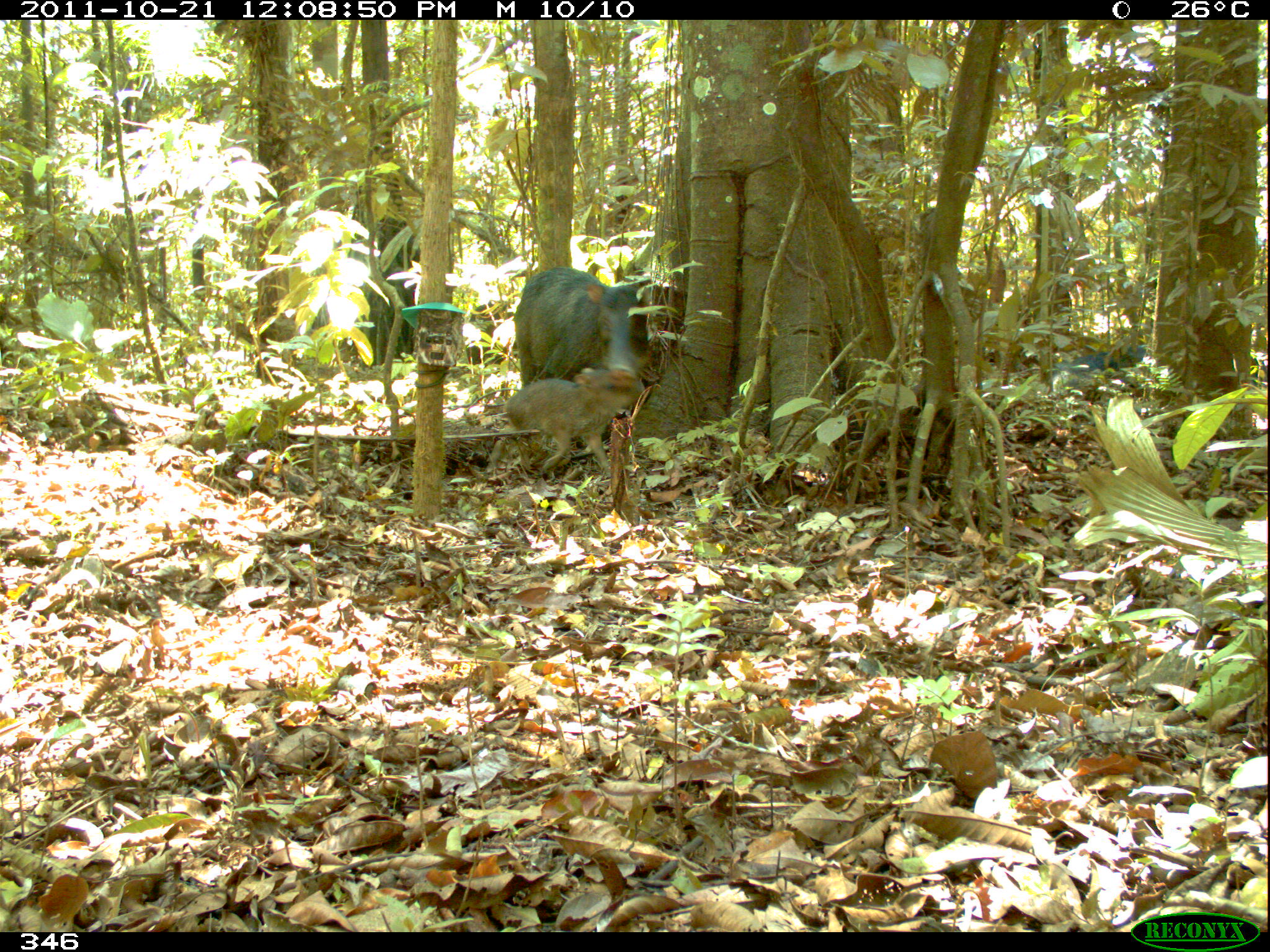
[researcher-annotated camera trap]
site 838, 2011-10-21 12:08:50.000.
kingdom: Animalia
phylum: Chordata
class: Mammalia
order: Artiodactyla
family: Tayassuidae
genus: Tayassu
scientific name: Tayassu pecari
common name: white-lipped peccary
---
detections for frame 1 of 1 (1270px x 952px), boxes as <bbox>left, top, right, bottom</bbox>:
tayassu pecari: <bbox>485, 363, 646, 484</bbox>; <bbox>511, 265, 655, 389</bbox>; <bbox>1045, 341, 1151, 398</bbox>